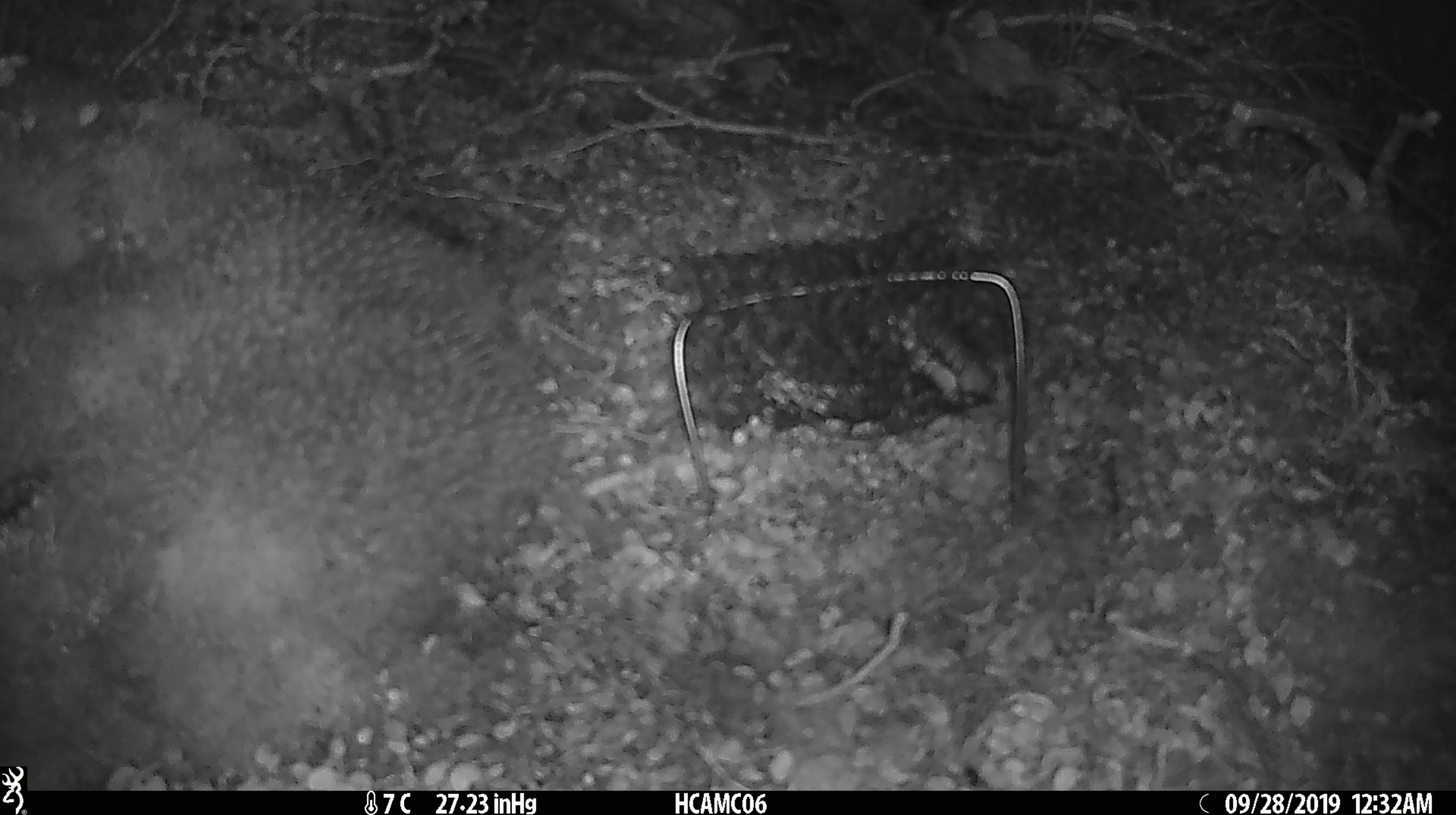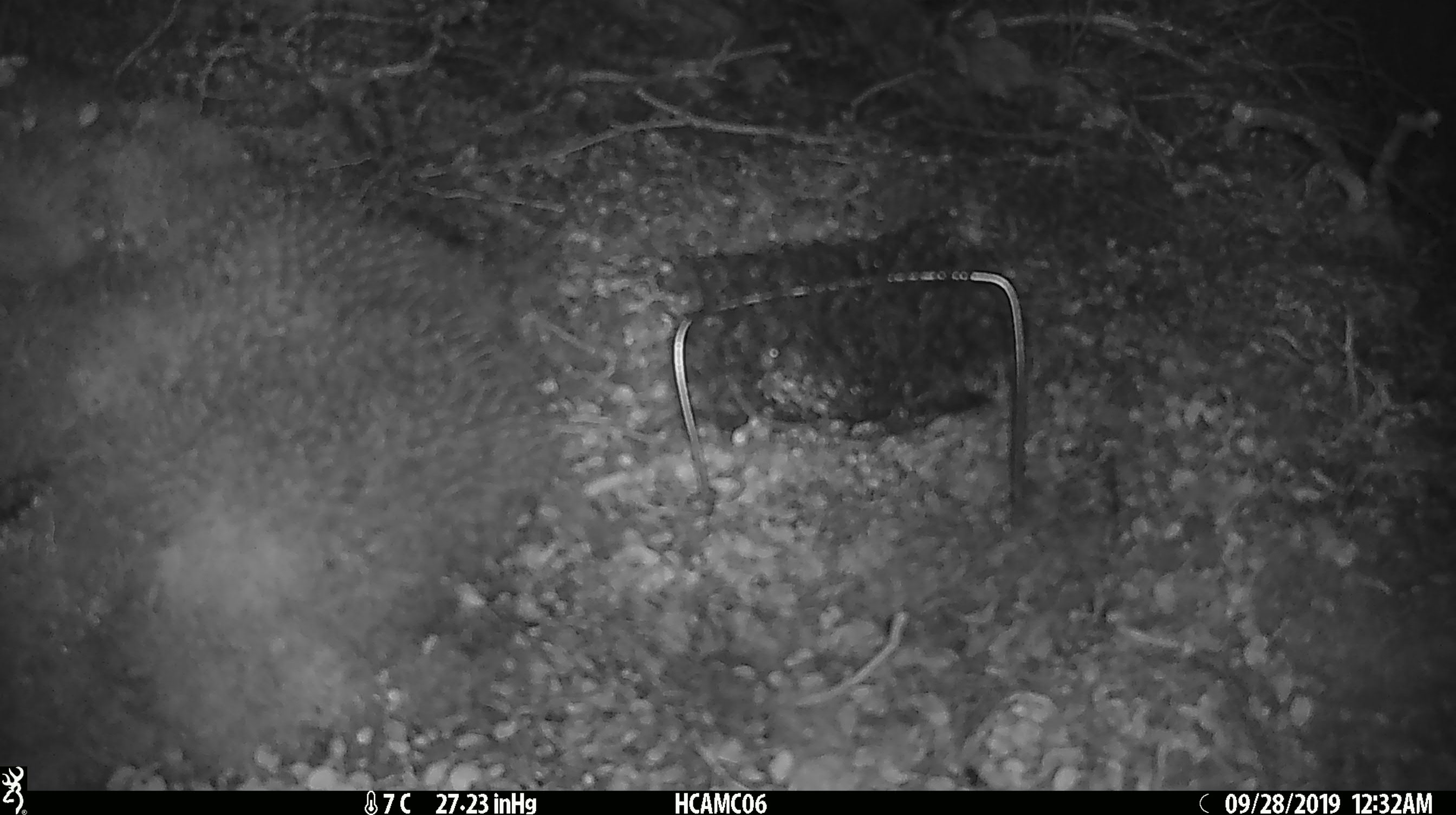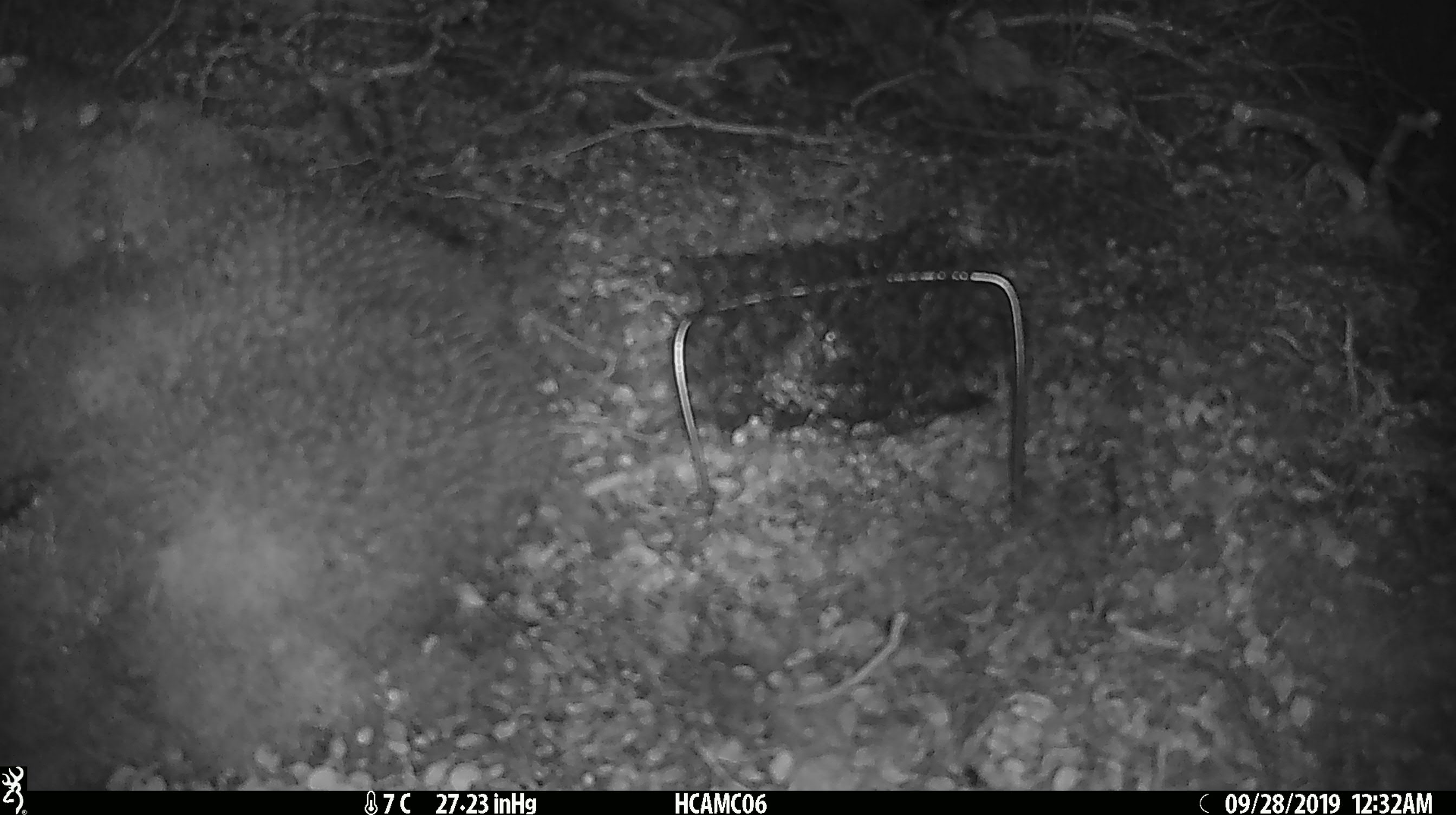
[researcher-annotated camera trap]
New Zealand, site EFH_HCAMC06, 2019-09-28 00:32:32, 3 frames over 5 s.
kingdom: Animalia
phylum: Chordata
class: Mammalia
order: Rodentia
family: Muridae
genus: Mus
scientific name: Mus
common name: mouse